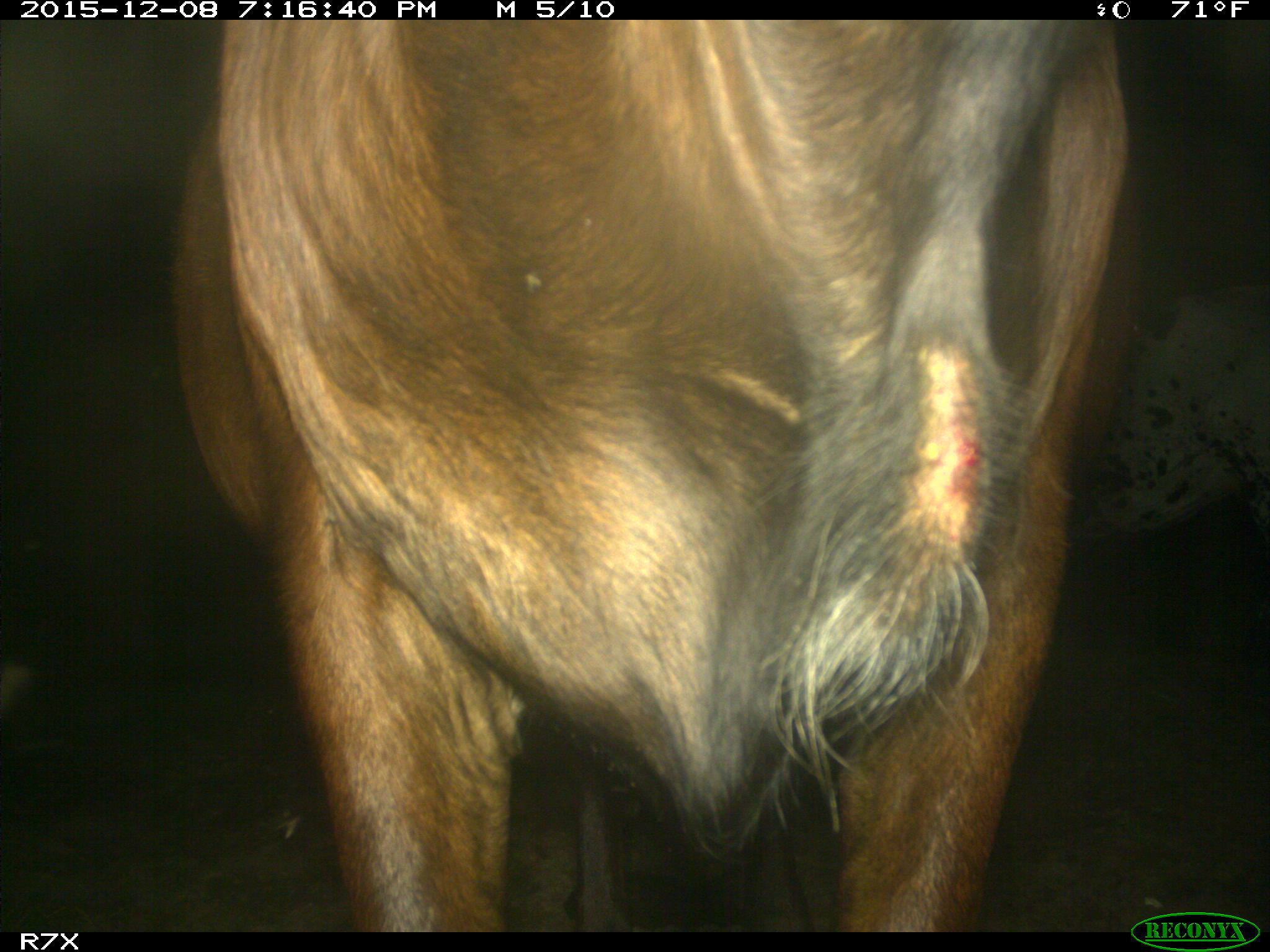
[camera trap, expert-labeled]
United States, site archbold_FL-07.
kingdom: Animalia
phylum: Chordata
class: Mammalia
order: Artiodactyla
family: Bovidae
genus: Bos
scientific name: Bos taurus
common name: domestic cow